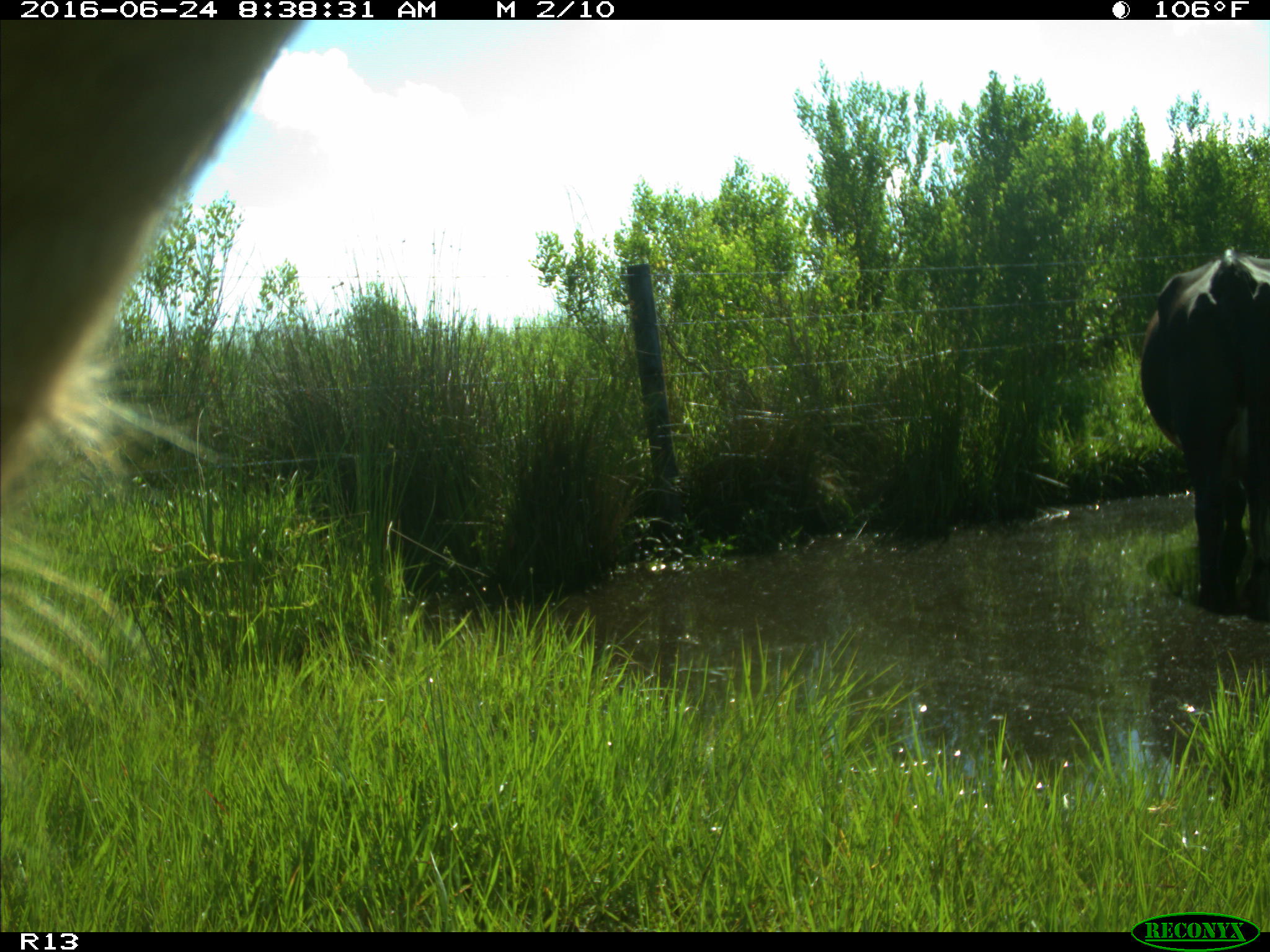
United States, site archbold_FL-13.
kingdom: Animalia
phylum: Chordata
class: Mammalia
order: Artiodactyla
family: Bovidae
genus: Bos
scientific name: Bos taurus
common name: domestic cow